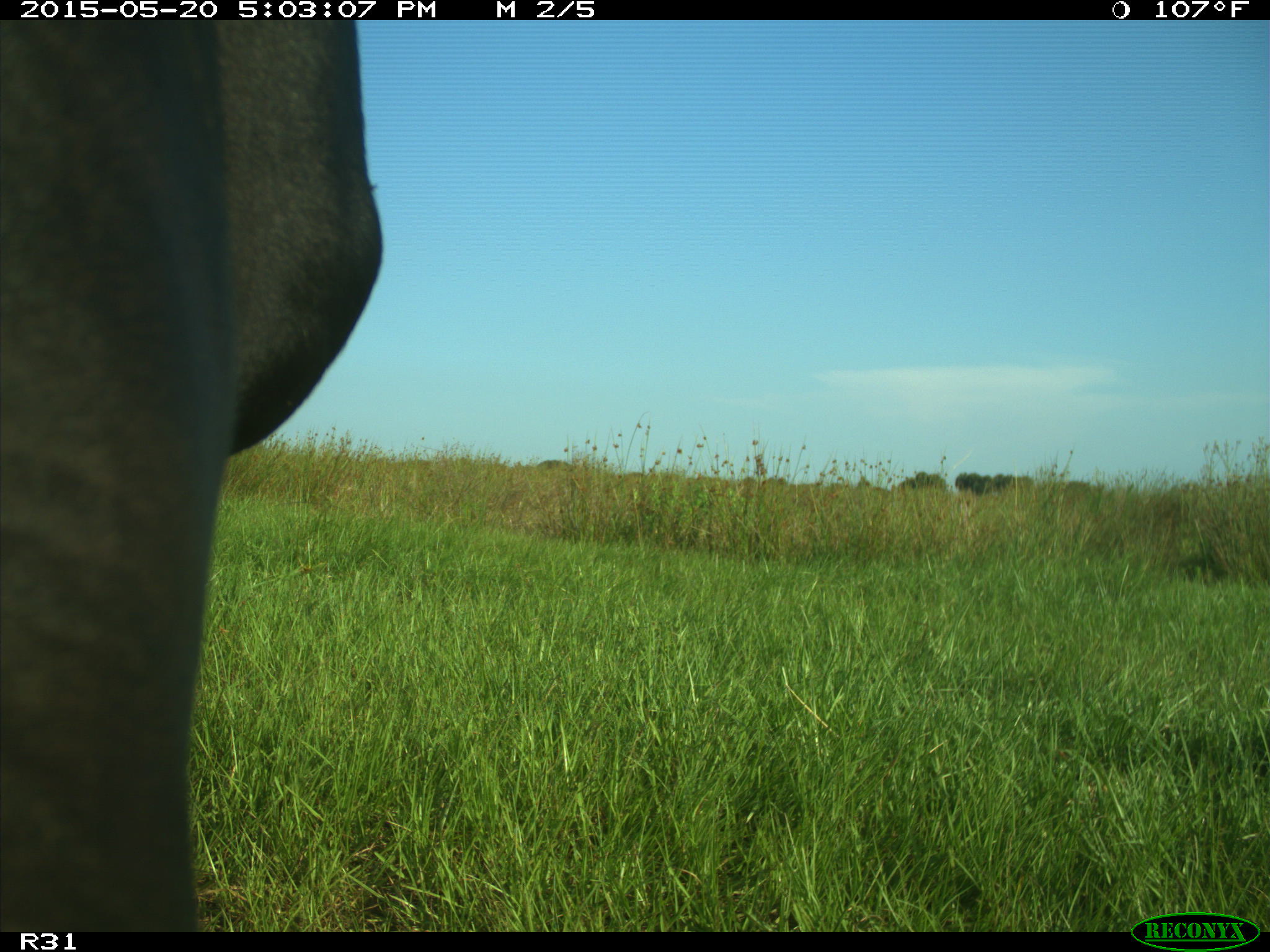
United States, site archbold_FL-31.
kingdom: Animalia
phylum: Chordata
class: Mammalia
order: Artiodactyla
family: Bovidae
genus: Bos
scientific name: Bos taurus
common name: domestic cow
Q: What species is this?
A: Bos taurus (domestic cow).